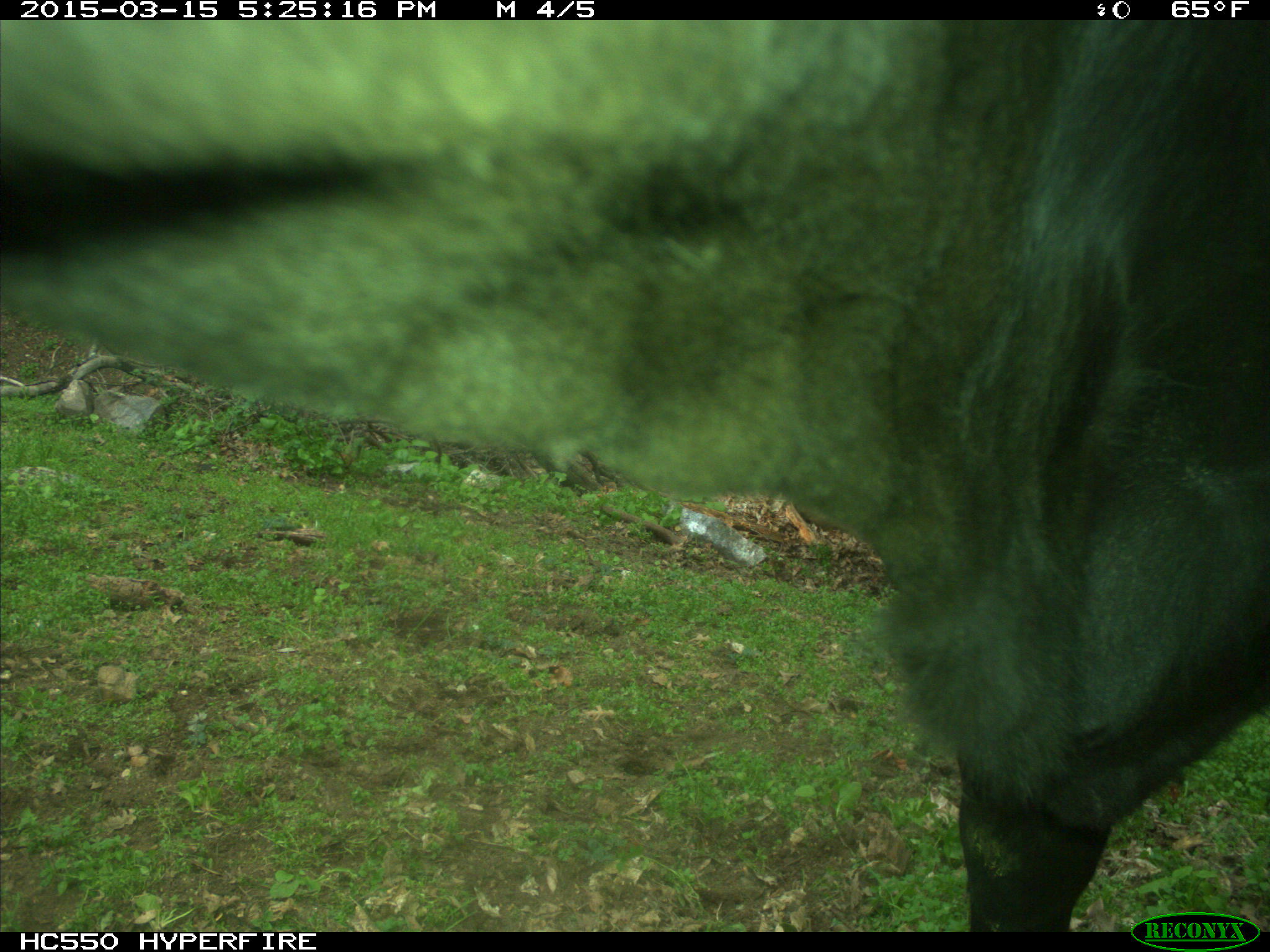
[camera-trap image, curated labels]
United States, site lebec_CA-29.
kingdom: Animalia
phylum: Chordata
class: Mammalia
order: Artiodactyla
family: Bovidae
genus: Bos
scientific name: Bos taurus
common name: domestic cow